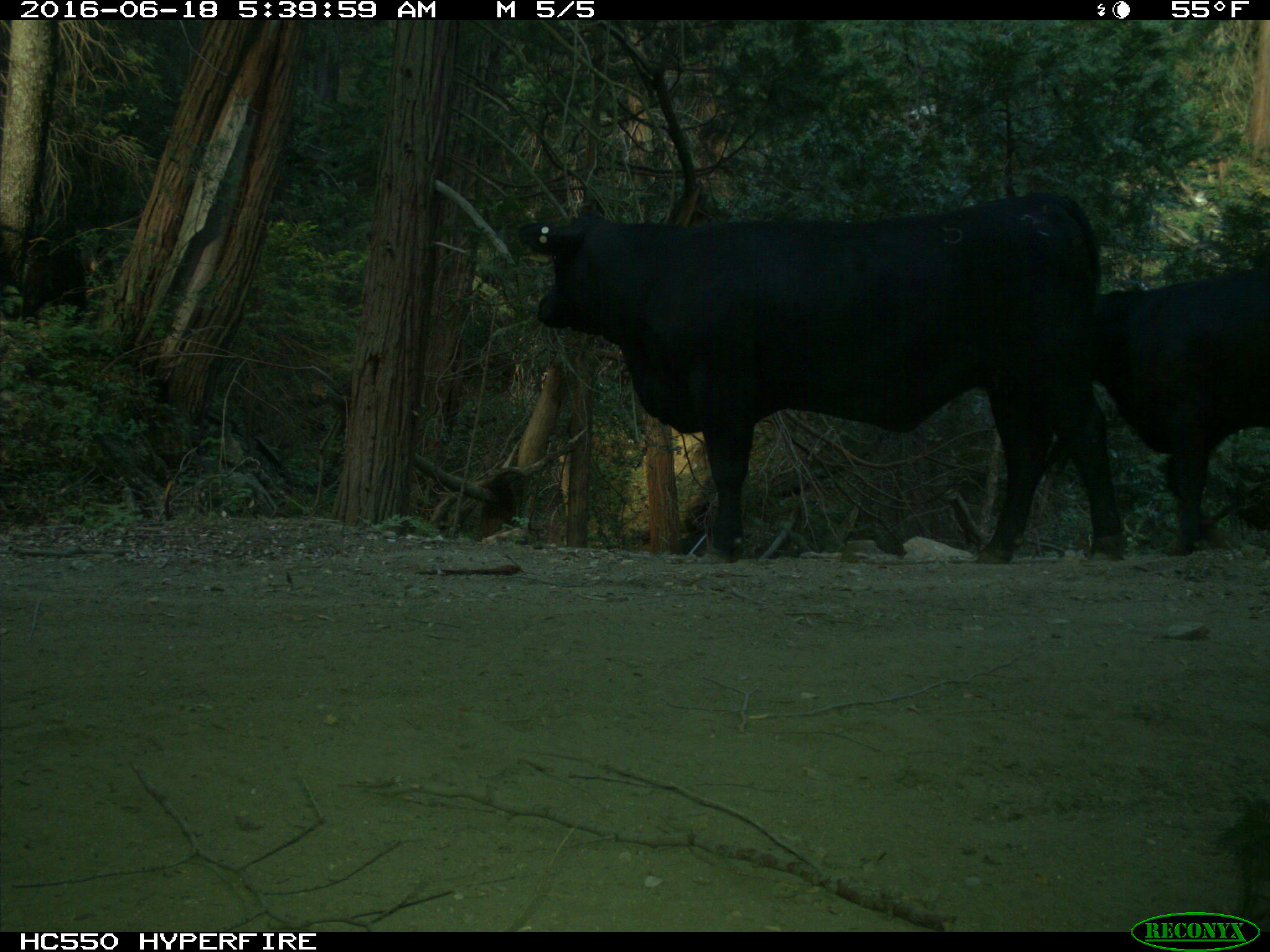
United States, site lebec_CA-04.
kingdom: Animalia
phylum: Chordata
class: Mammalia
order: Artiodactyla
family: Bovidae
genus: Bos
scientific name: Bos taurus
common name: domestic cow